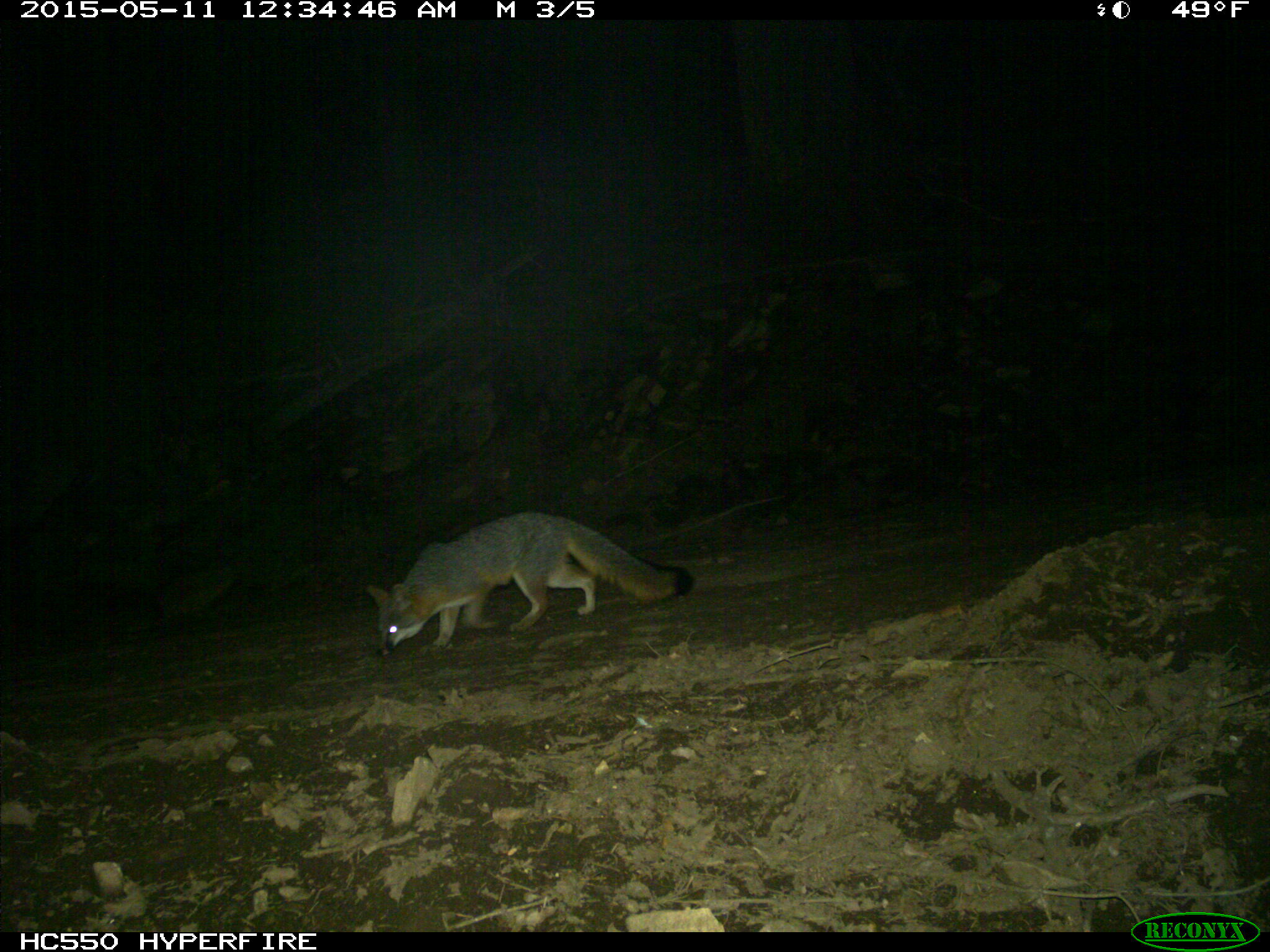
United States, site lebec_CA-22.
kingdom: Animalia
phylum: Chordata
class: Mammalia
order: Carnivora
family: Canidae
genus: Urocyon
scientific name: Urocyon cinereoargenteus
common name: gray fox